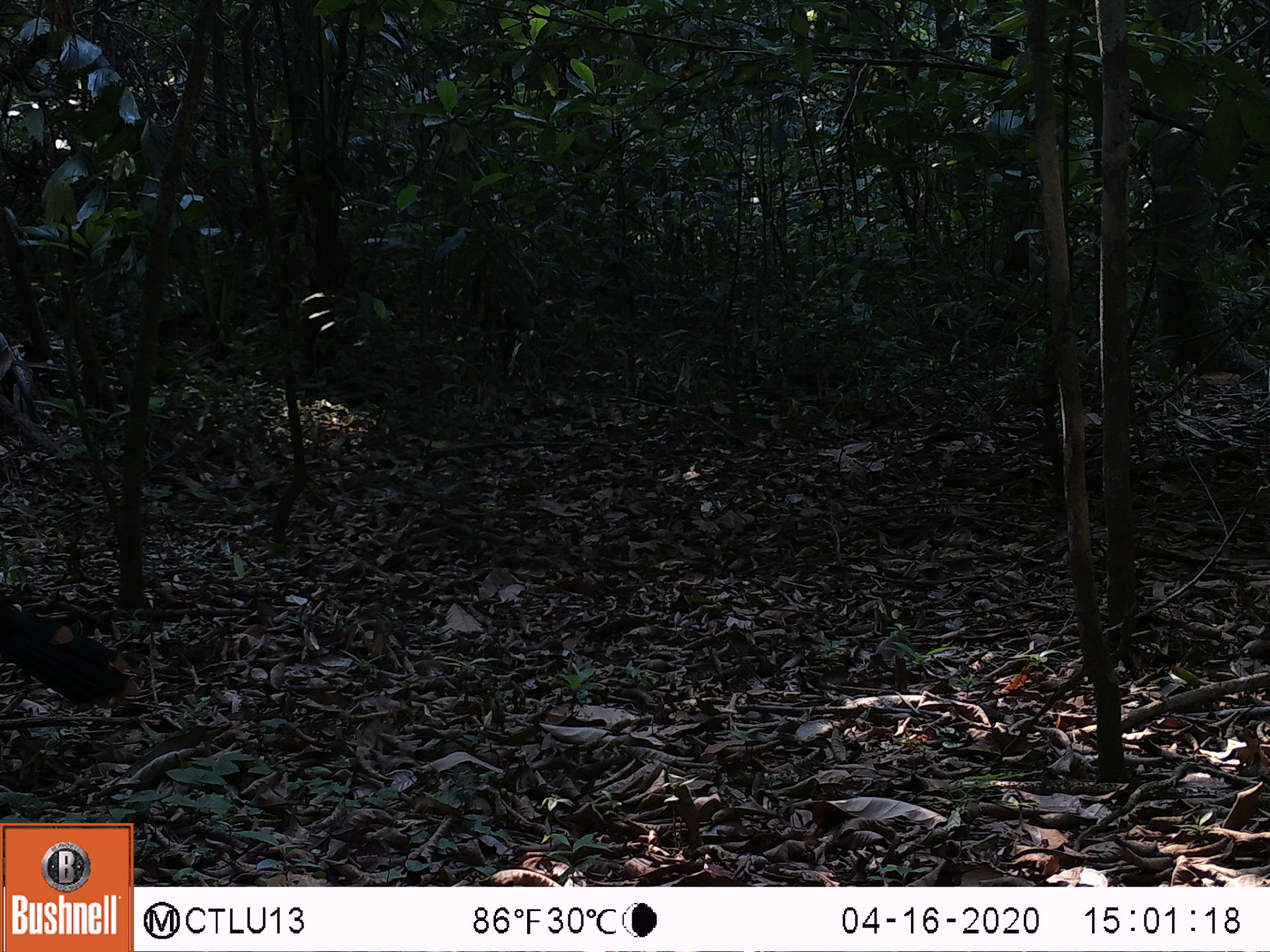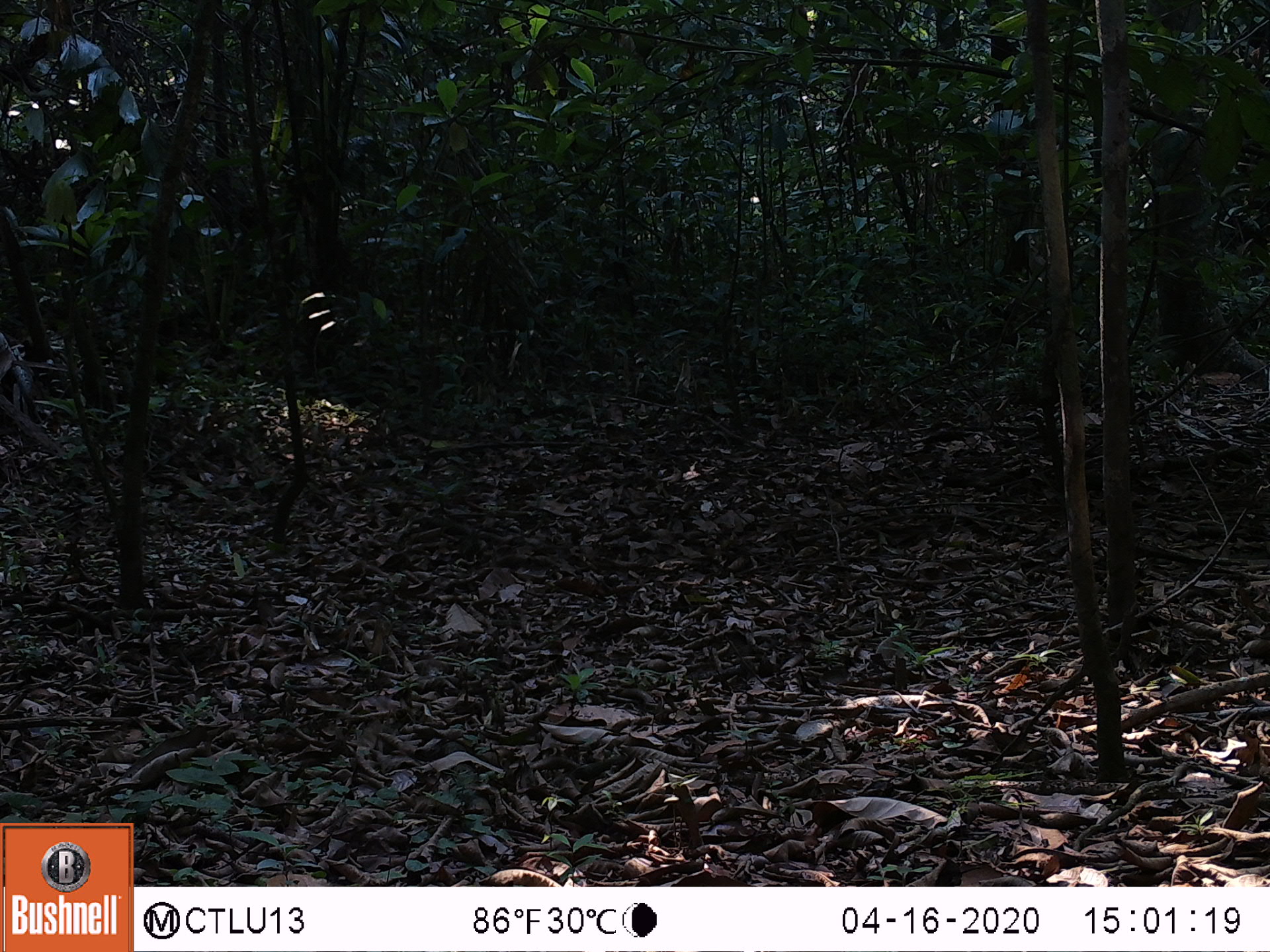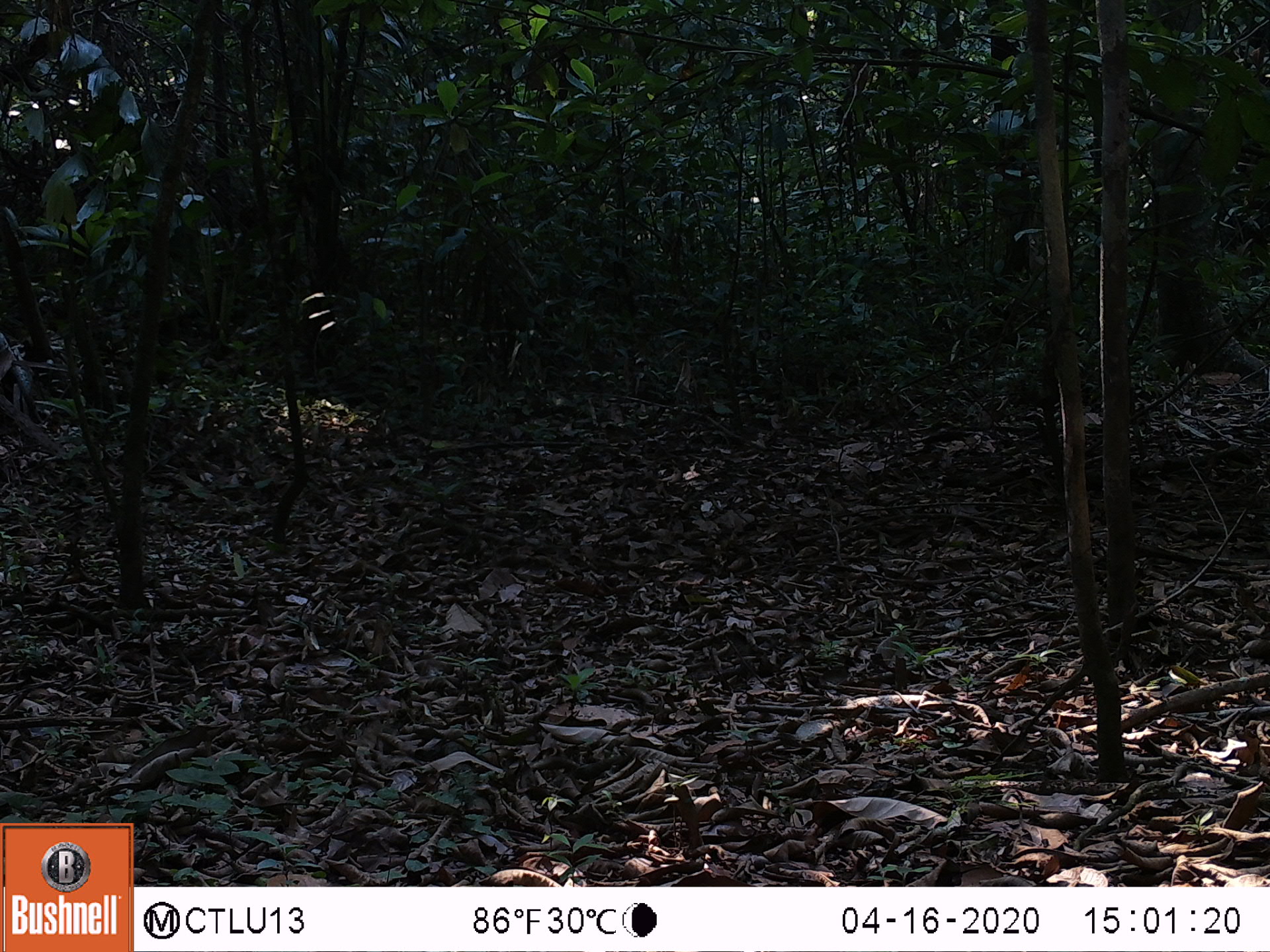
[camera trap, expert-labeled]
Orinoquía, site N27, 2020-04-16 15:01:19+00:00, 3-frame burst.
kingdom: Animalia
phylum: Chordata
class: Aves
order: Galliformes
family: Cracidae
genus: Mitu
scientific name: Mitu salvini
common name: salvin's currasow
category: salvins curassow